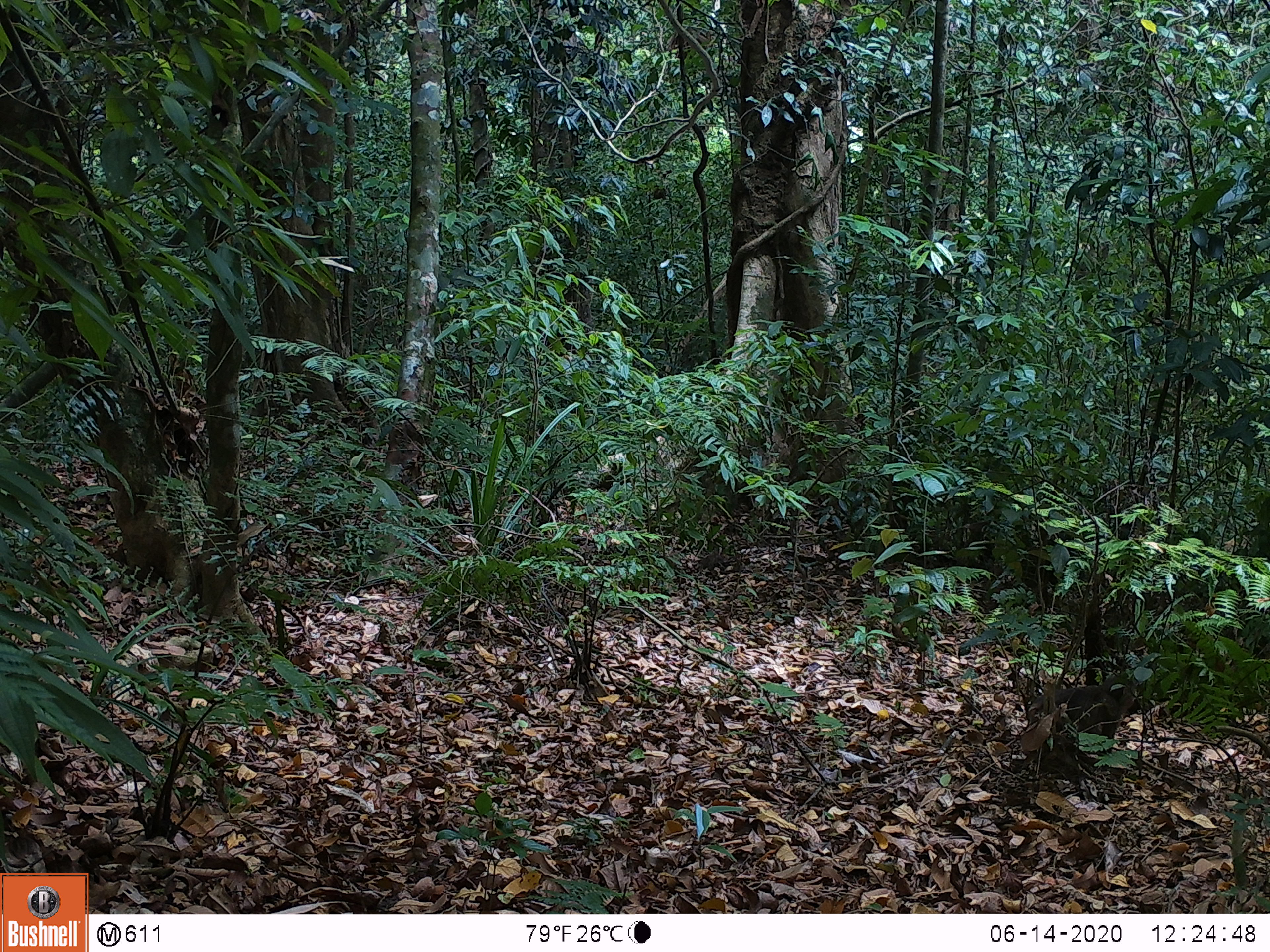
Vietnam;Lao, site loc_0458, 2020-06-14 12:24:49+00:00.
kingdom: Animalia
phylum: Chordata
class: Mammalia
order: Artiodactyla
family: Suidae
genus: Sus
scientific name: Sus scrofa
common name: eurasian wild pig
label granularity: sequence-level